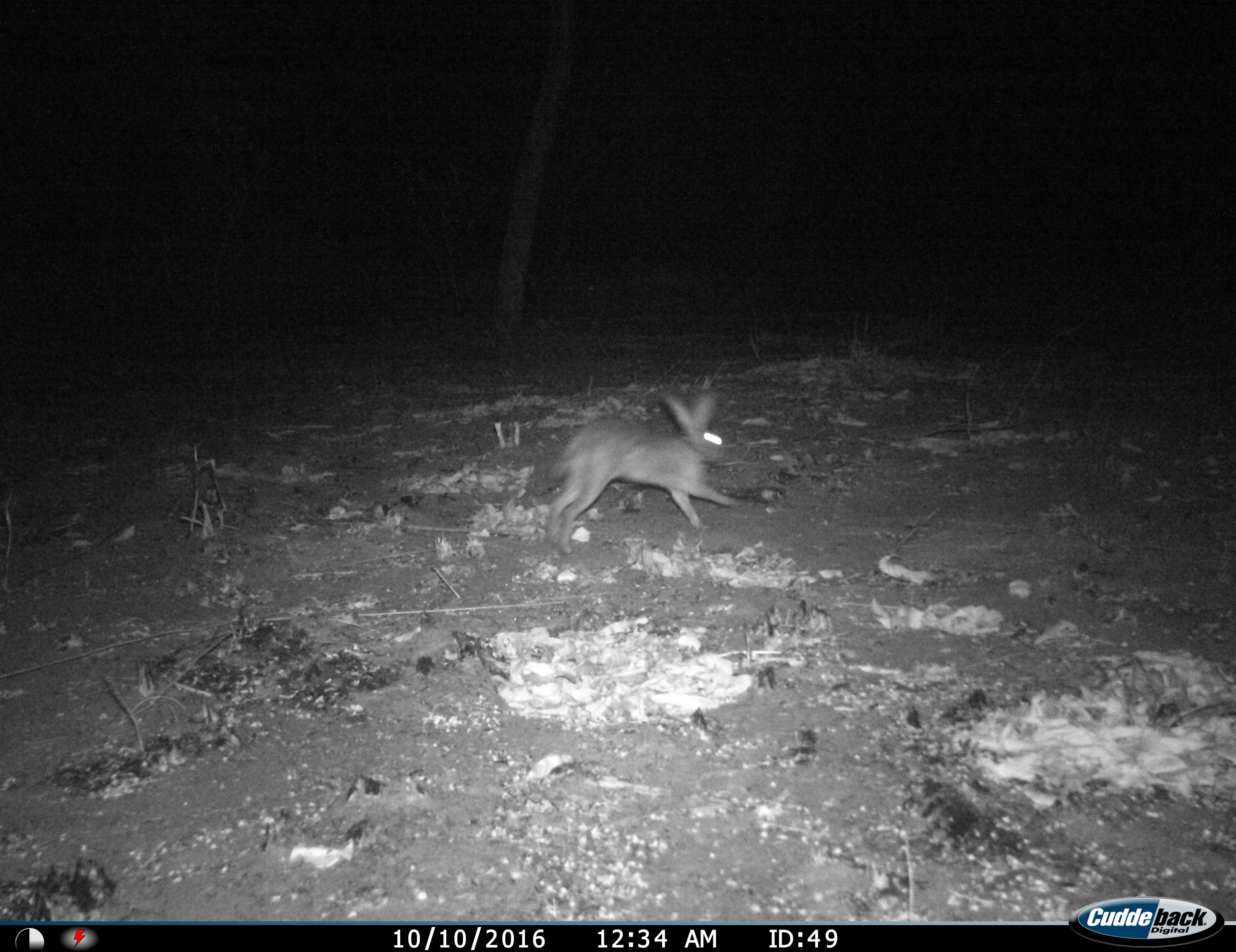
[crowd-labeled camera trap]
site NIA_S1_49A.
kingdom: Animalia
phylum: Chordata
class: Mammalia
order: Lagomorpha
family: Leporidae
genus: Lepus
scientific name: Lepus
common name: hare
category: hareunknown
Hareunknown (hare) (Lepus), count 1. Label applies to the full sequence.